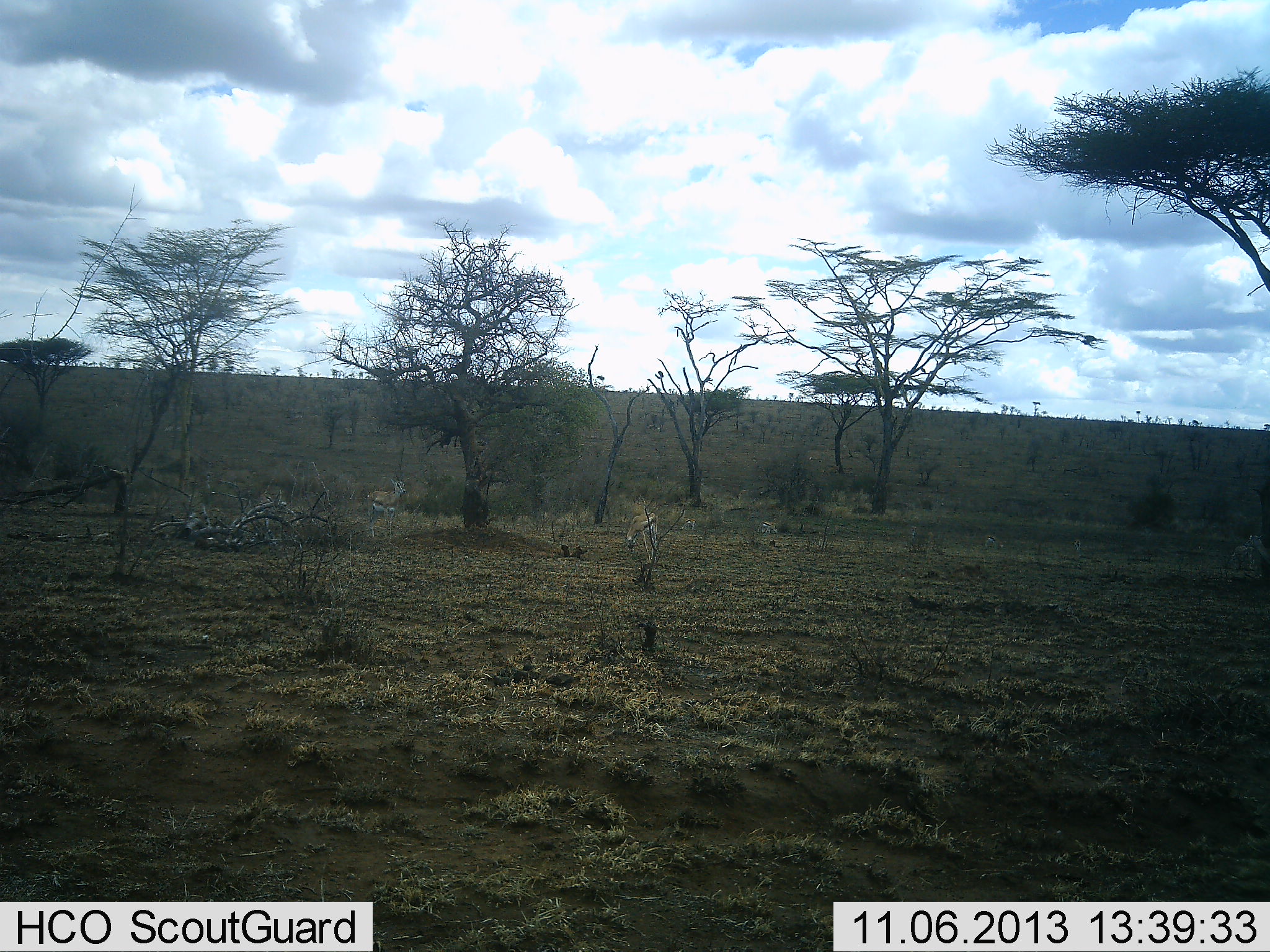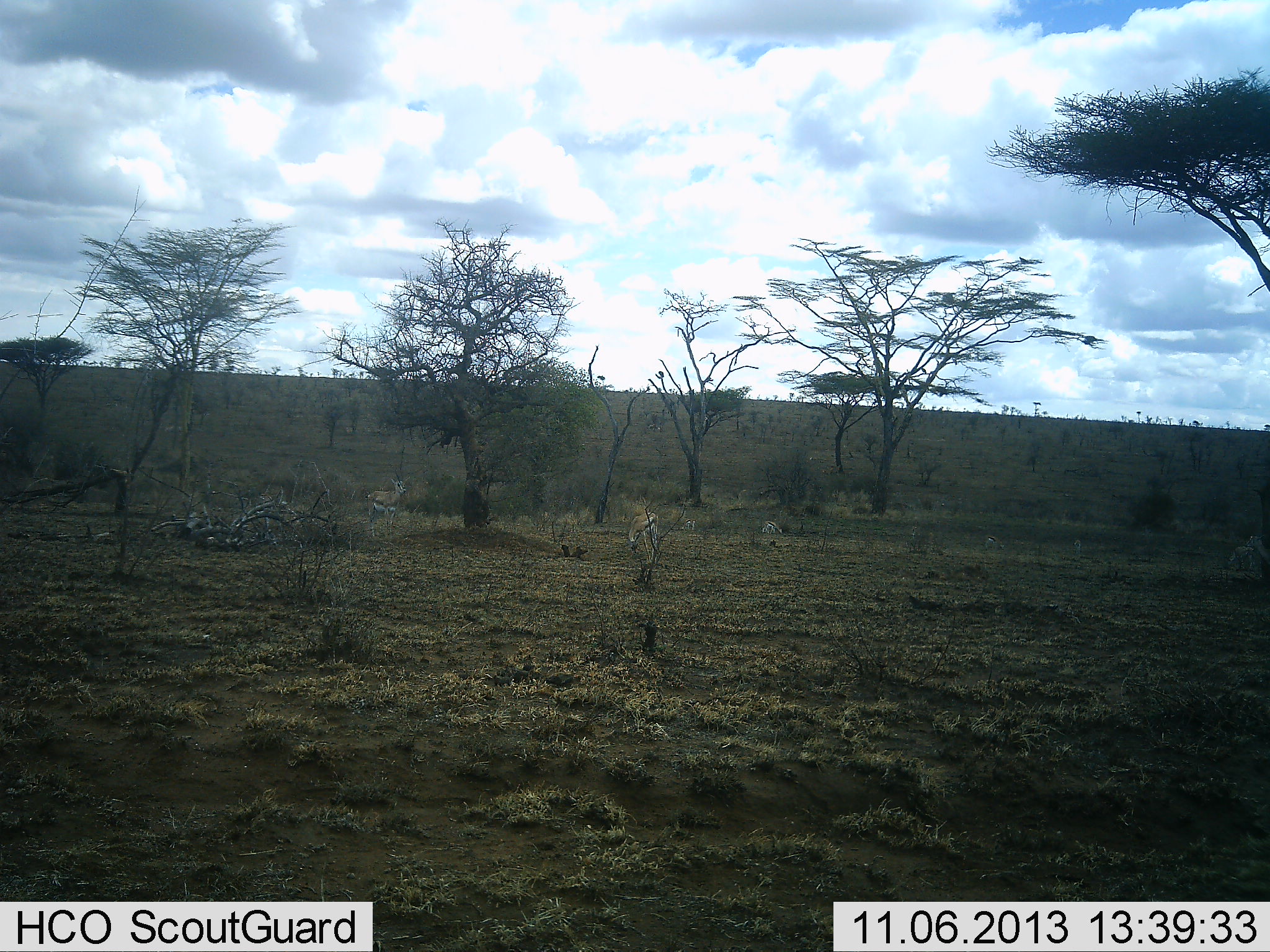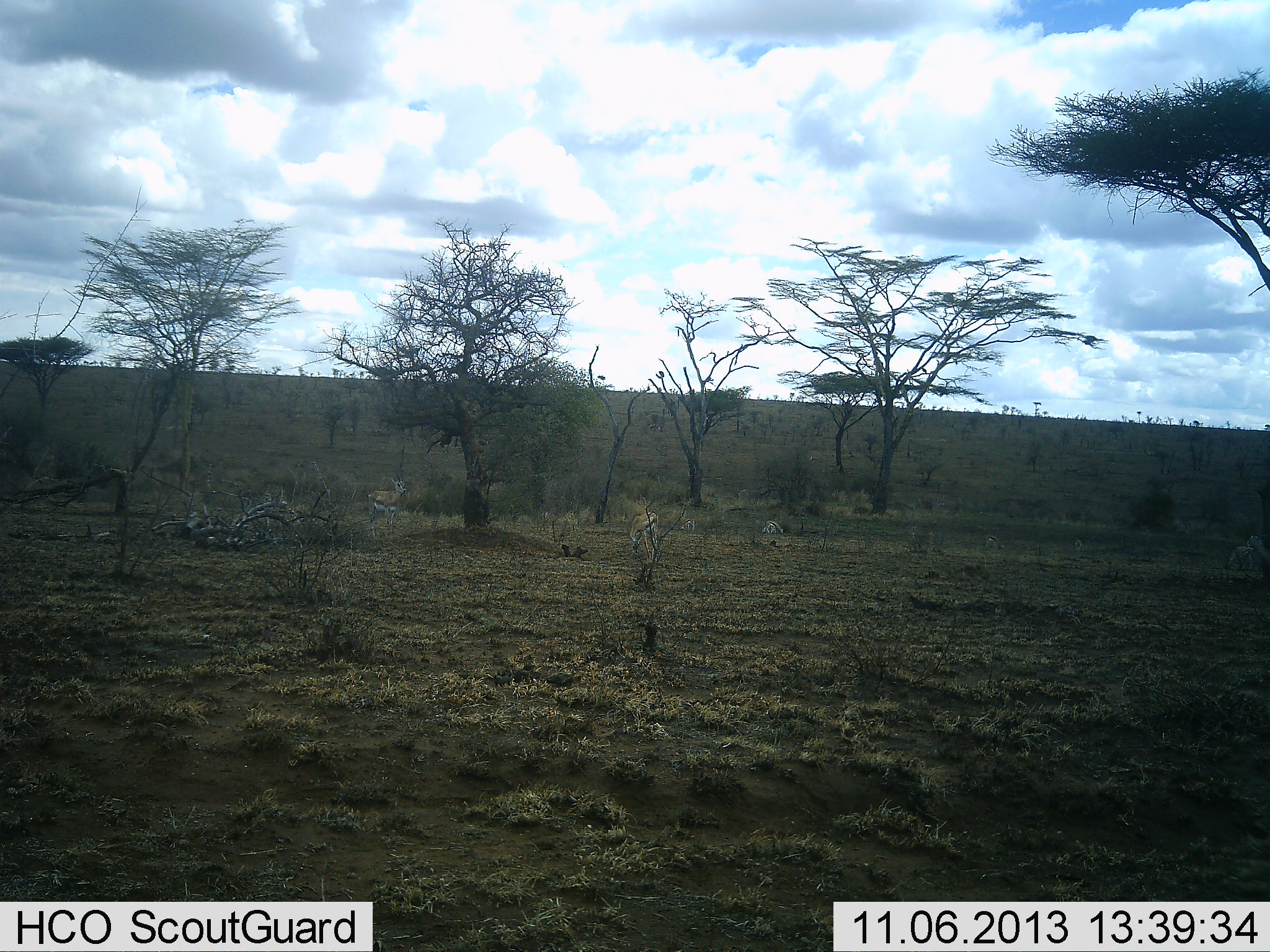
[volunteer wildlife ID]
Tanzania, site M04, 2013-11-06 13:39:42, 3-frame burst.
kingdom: Animalia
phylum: Chordata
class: Mammalia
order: Artiodactyla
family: Bovidae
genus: Eudorcas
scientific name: Eudorcas thomsonii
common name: thomson's gazelle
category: gazellethomsons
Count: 3.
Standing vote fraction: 70%.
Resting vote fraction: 0%.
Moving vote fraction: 0%.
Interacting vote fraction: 0%.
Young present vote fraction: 0%.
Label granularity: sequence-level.